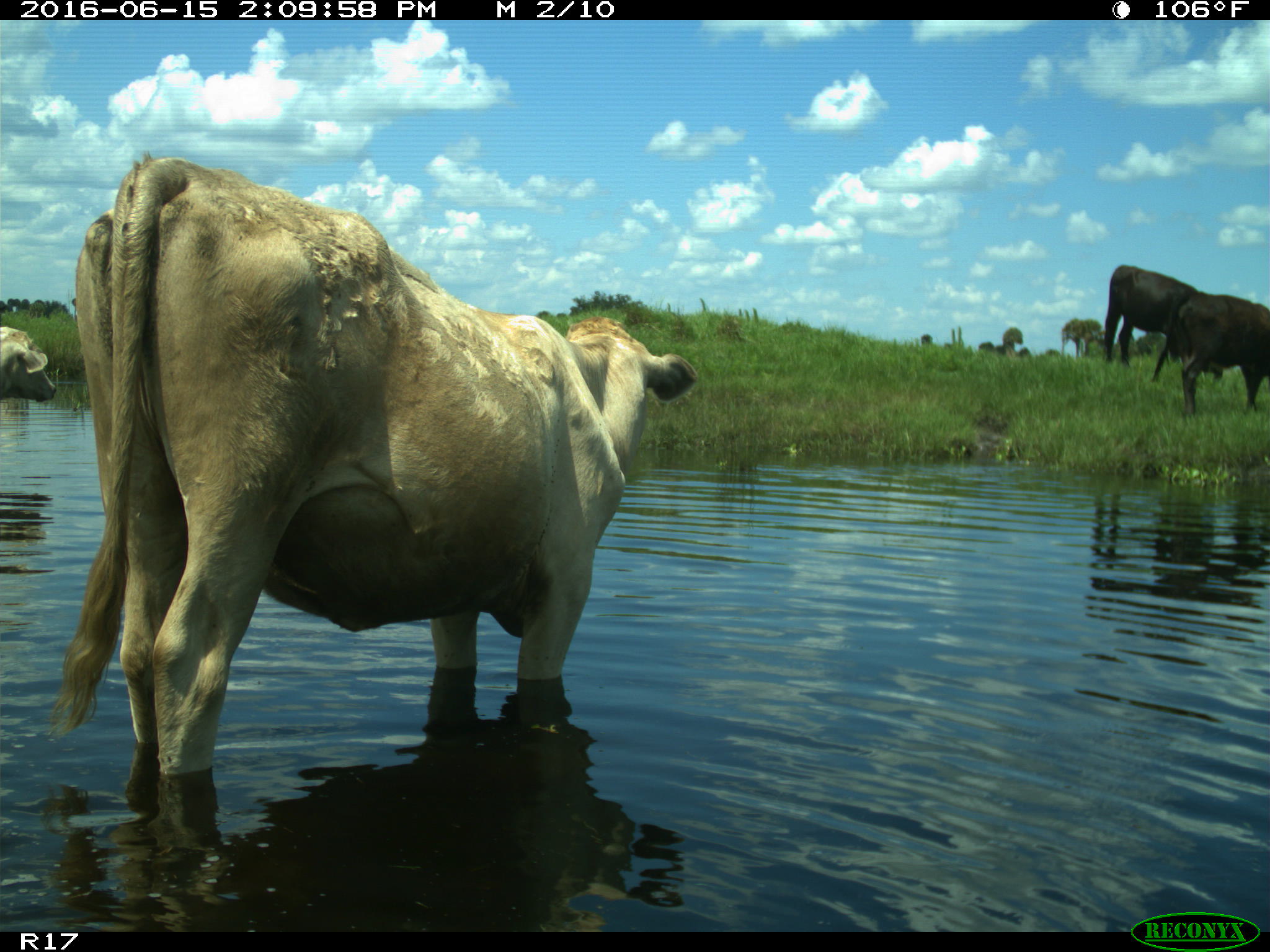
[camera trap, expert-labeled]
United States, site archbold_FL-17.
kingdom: Animalia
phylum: Chordata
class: Mammalia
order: Artiodactyla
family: Bovidae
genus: Bos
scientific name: Bos taurus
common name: domestic cow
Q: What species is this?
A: Bos taurus (domestic cow).